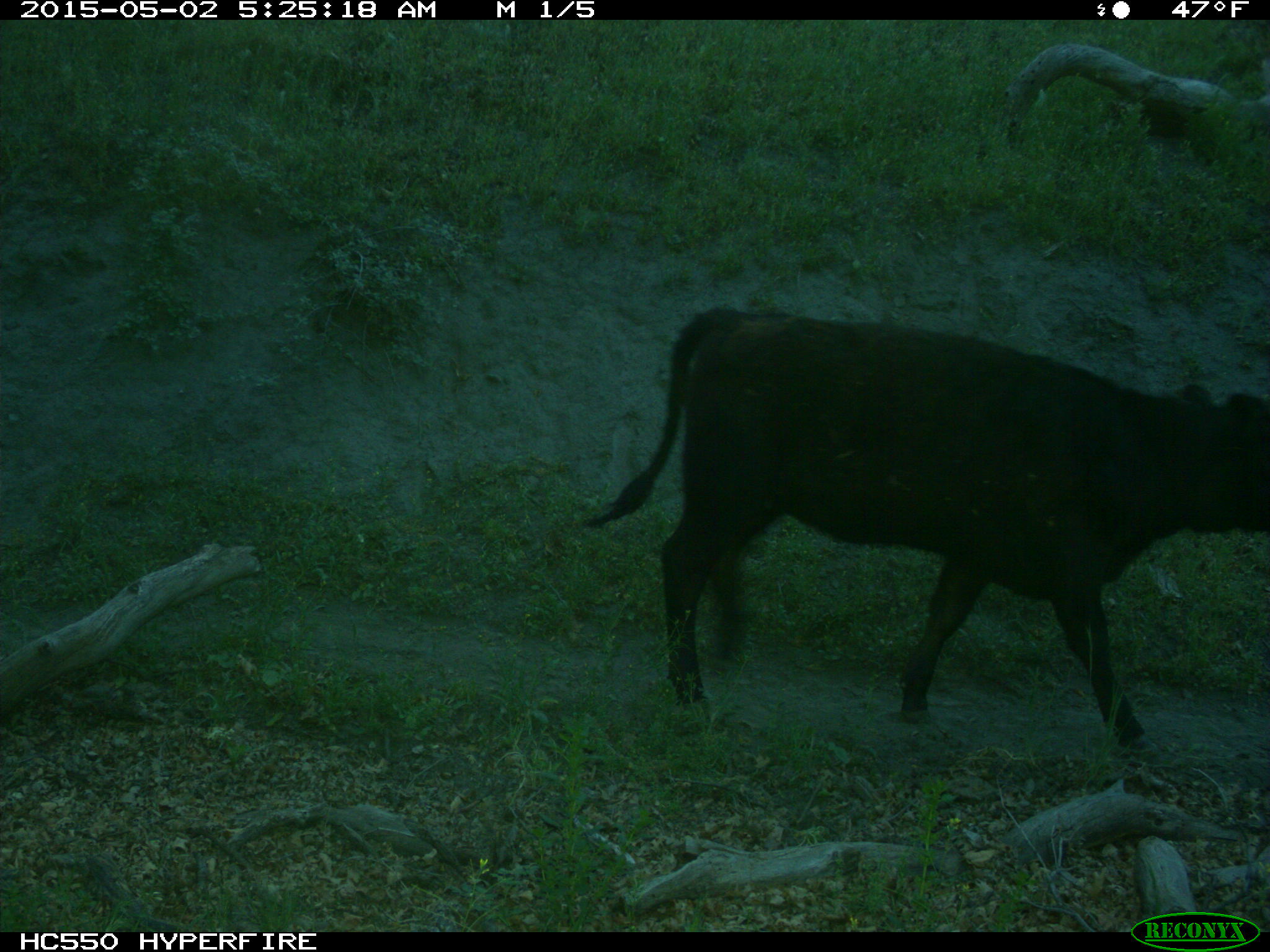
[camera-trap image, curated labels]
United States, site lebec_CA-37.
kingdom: Animalia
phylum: Chordata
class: Mammalia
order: Artiodactyla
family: Bovidae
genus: Bos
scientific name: Bos taurus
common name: domestic cow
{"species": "Bos taurus (domestic cow)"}